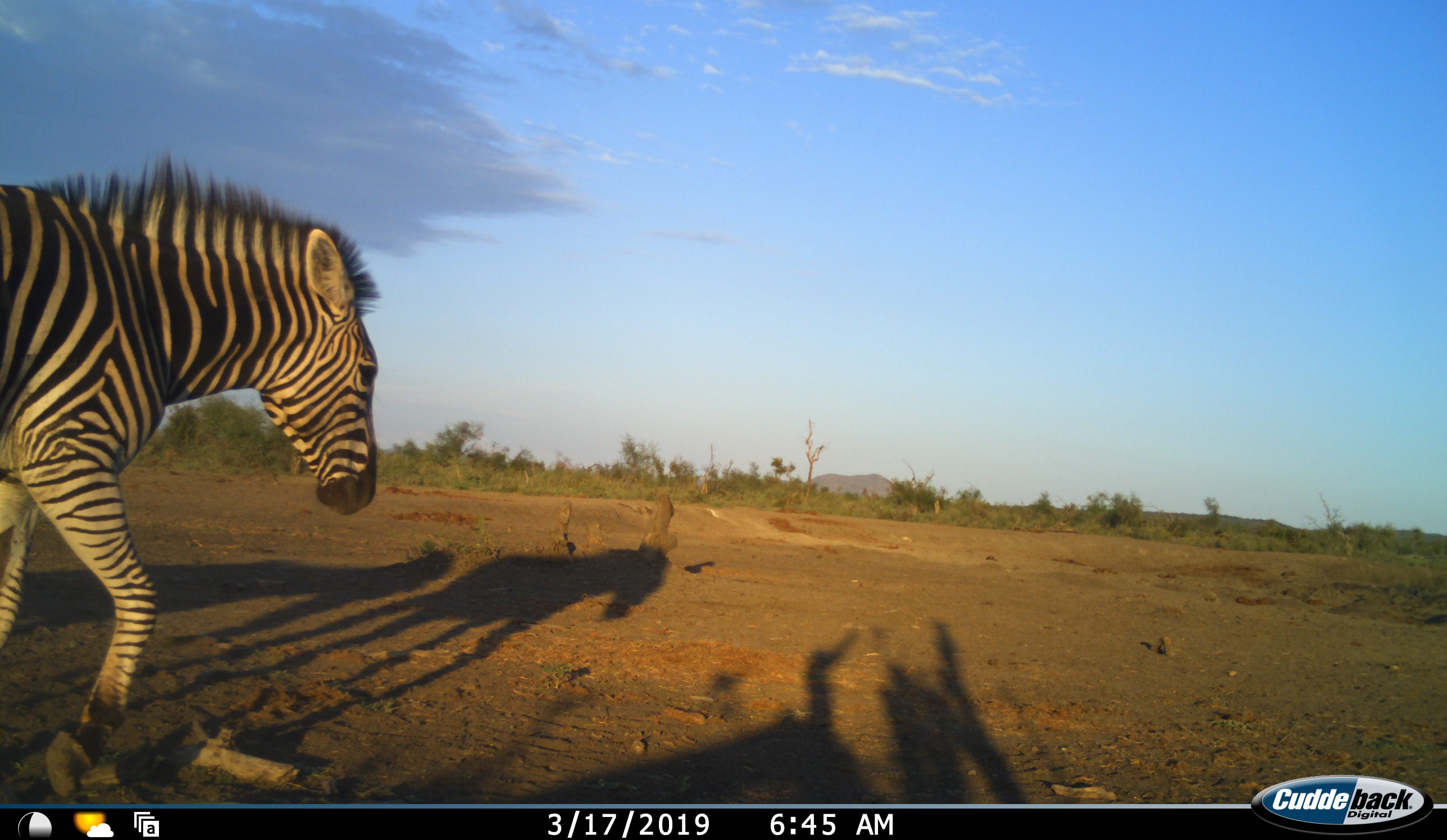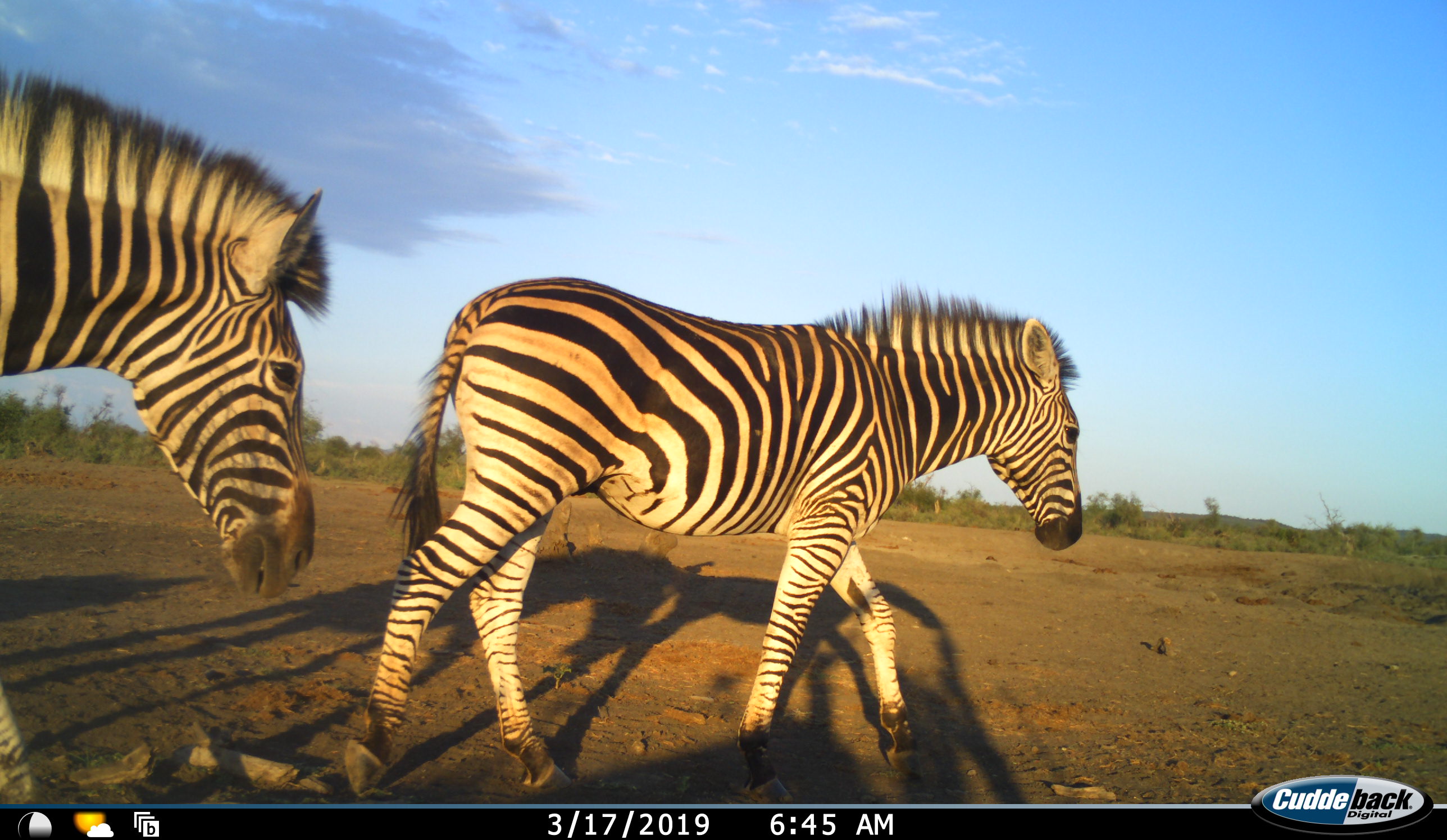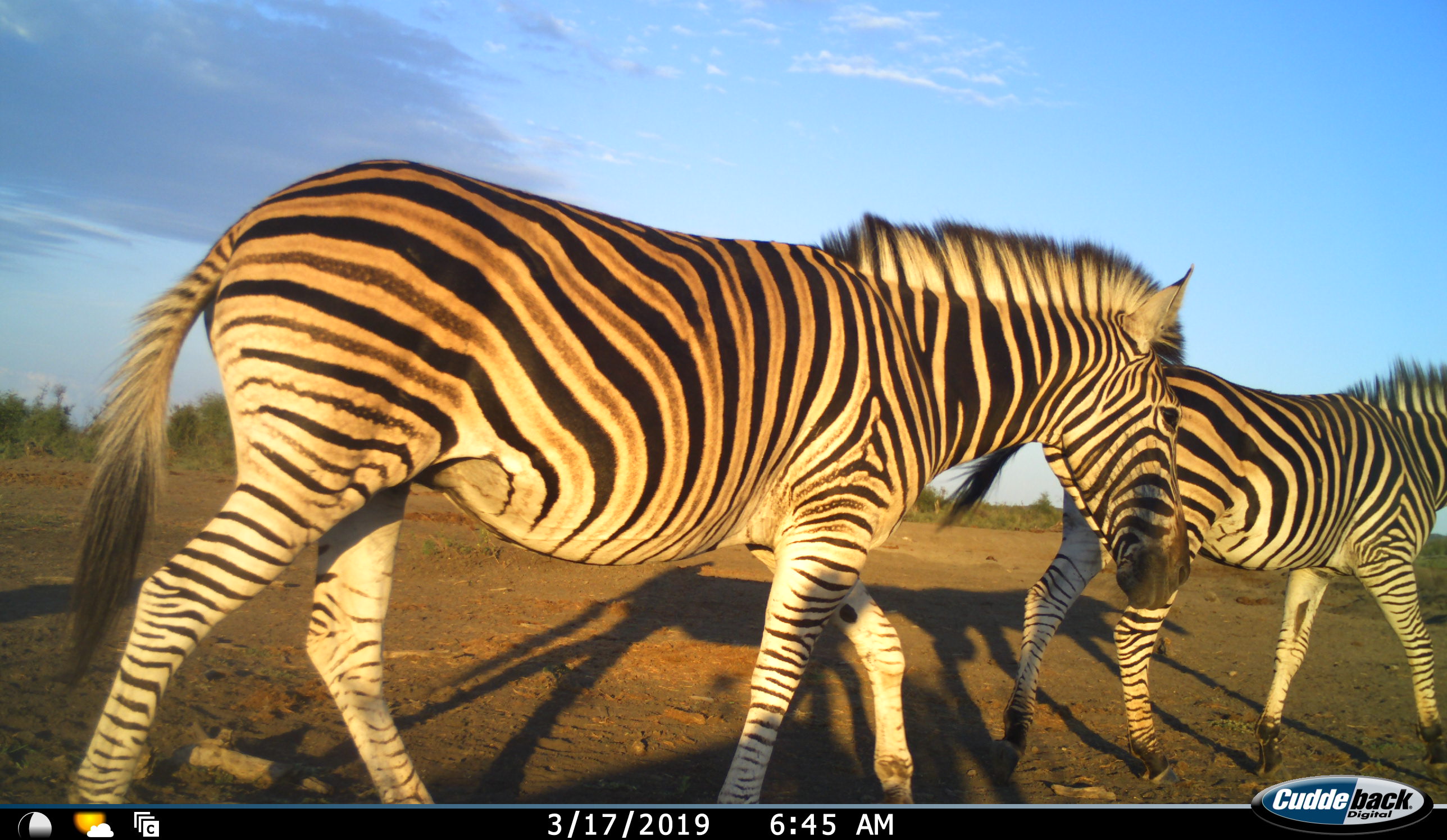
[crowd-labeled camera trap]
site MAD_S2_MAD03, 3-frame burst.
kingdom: Animalia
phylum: Chordata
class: Mammalia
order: Perissodactyla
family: Equidae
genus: Equus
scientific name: Equus quagga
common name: plains zebra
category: zebraplains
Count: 2.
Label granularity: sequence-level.